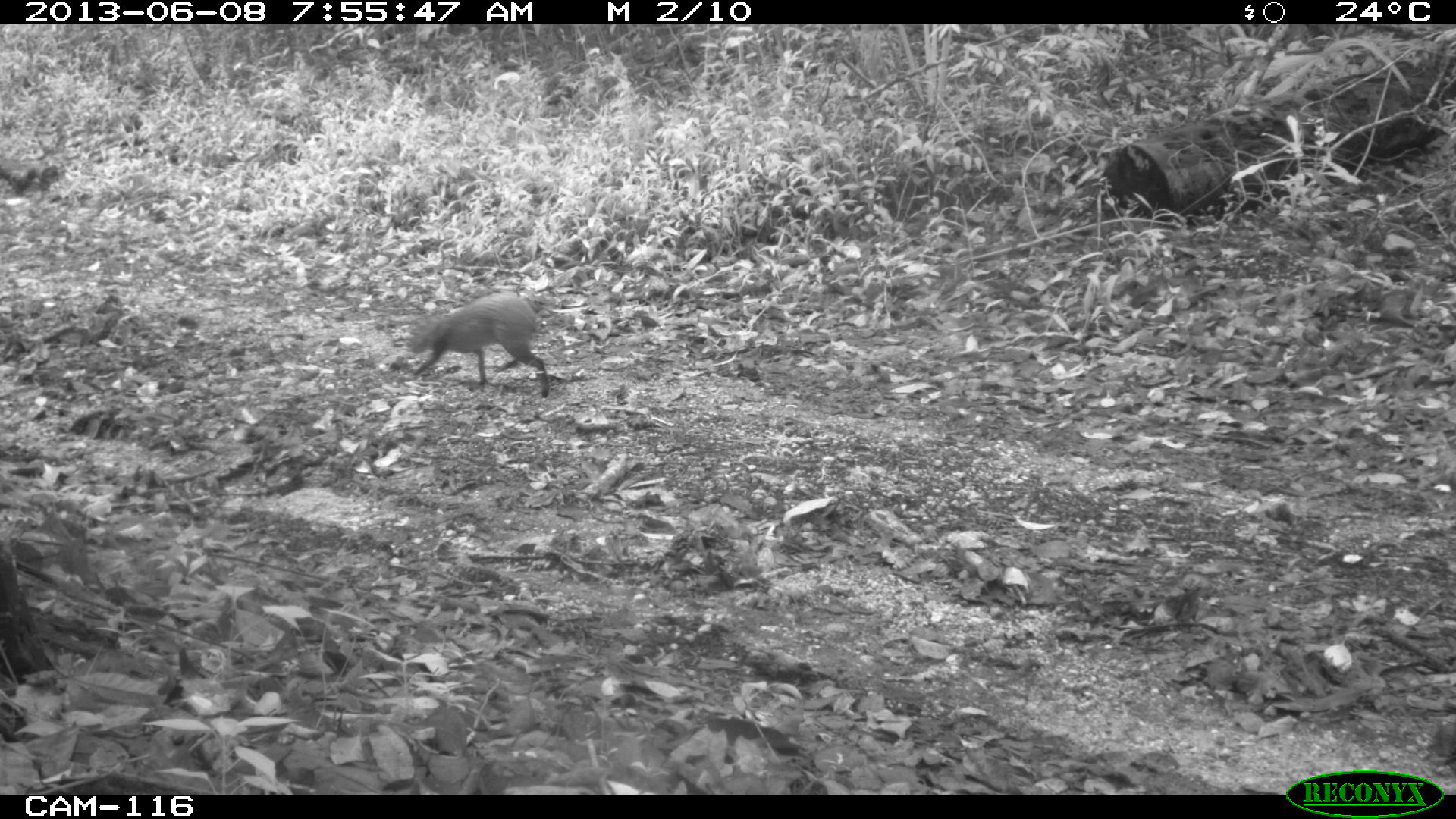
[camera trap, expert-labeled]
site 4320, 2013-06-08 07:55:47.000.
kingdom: Animalia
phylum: Chordata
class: Mammalia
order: Rodentia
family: Dasyproctidae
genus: Dasyprocta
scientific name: Dasyprocta punctata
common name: central american agouti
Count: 1.